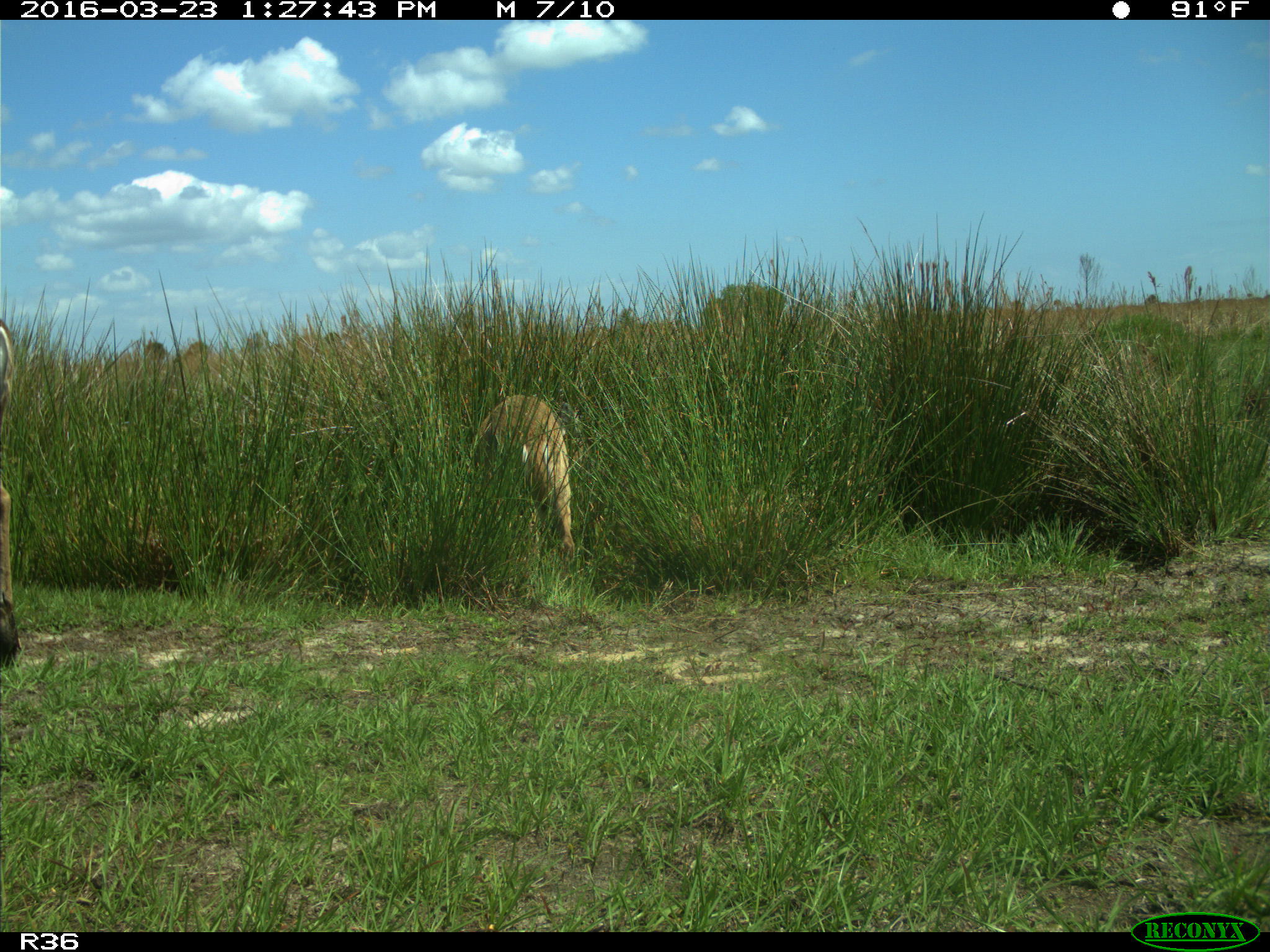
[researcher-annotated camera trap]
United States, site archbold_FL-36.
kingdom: Animalia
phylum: Chordata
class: Mammalia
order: Artiodactyla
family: Cervidae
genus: Odocoileus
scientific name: Odocoileus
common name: deer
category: unidentified deer